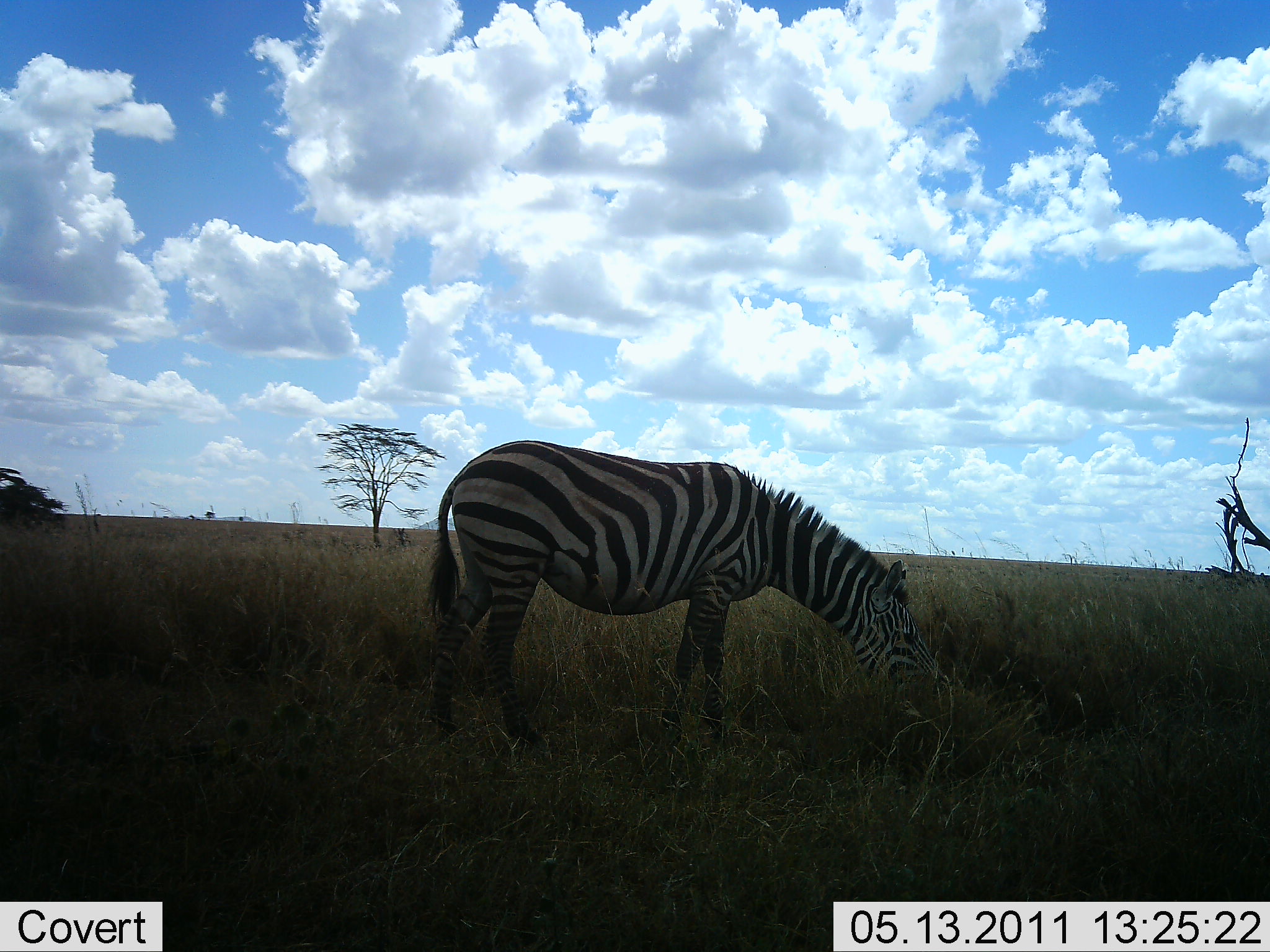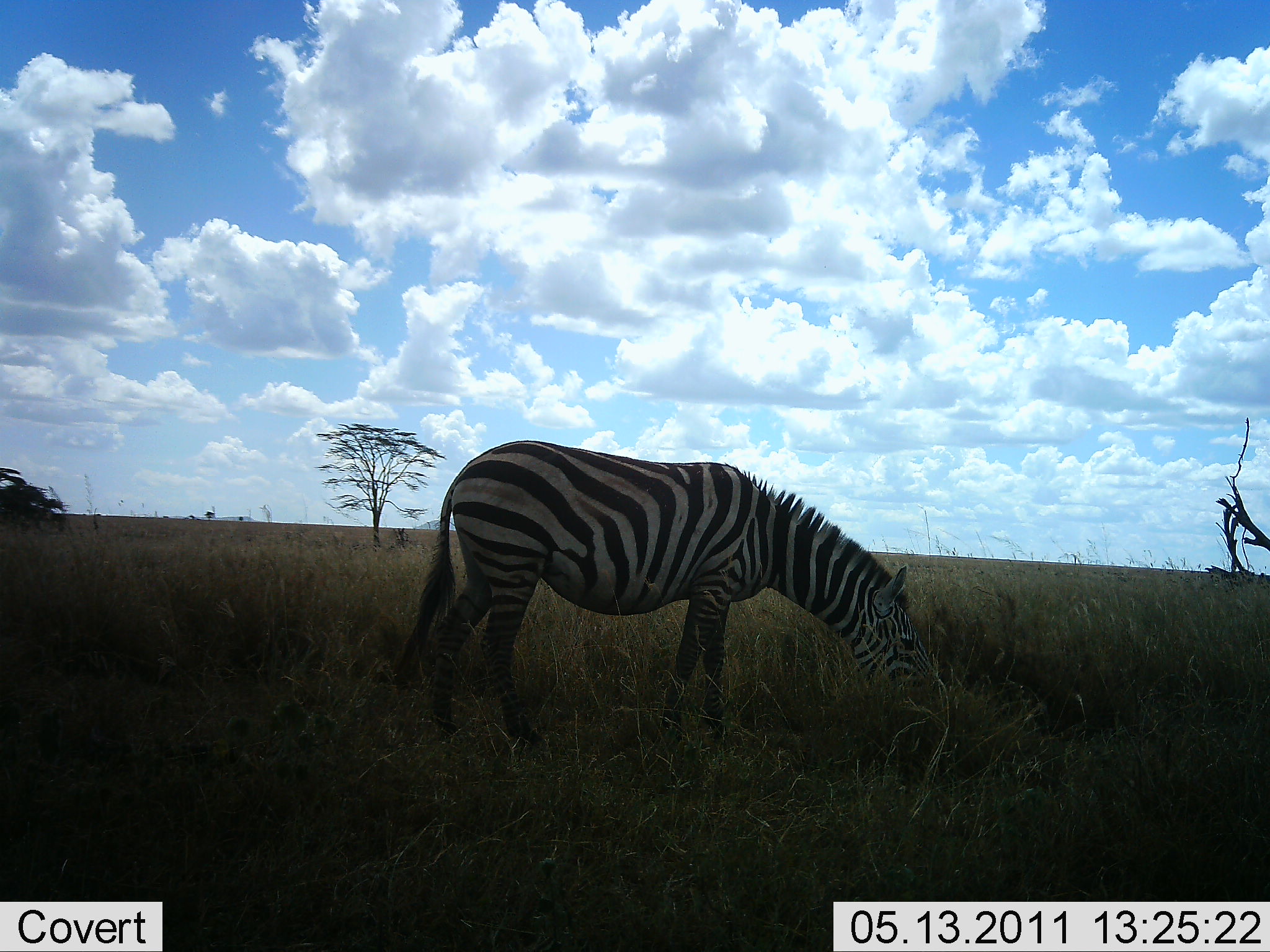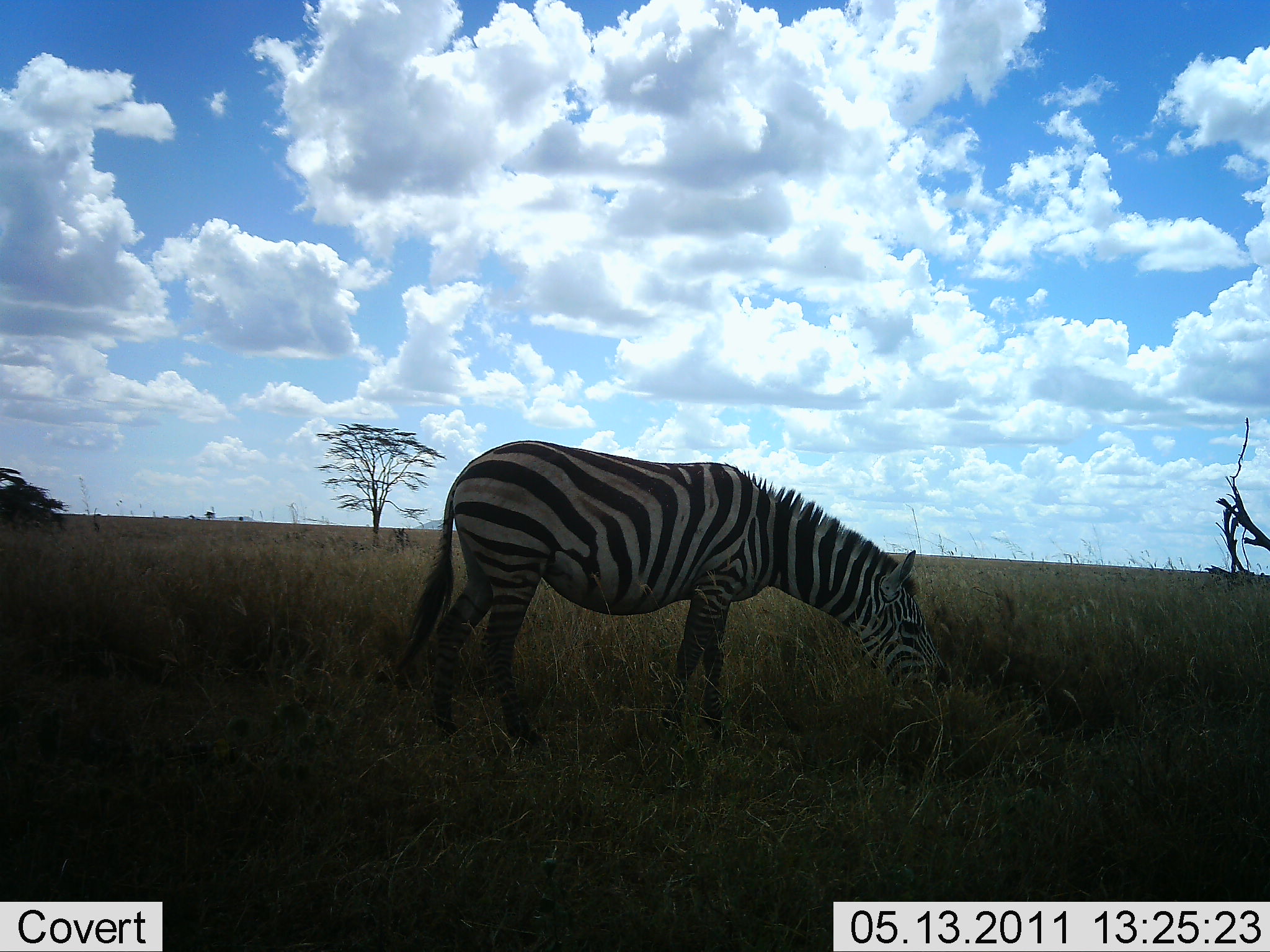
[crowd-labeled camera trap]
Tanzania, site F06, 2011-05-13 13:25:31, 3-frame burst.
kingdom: Animalia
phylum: Chordata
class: Mammalia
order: Perissodactyla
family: Equidae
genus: Equus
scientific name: Equus quagga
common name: plains zebra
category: zebra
Zebra (plains zebra) (Equus quagga), count 1. Behavior (volunteer vote fractions): standing 18%, resting 0%, moving 0%, interacting 0%. Young present (vote fraction): 0%. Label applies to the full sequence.